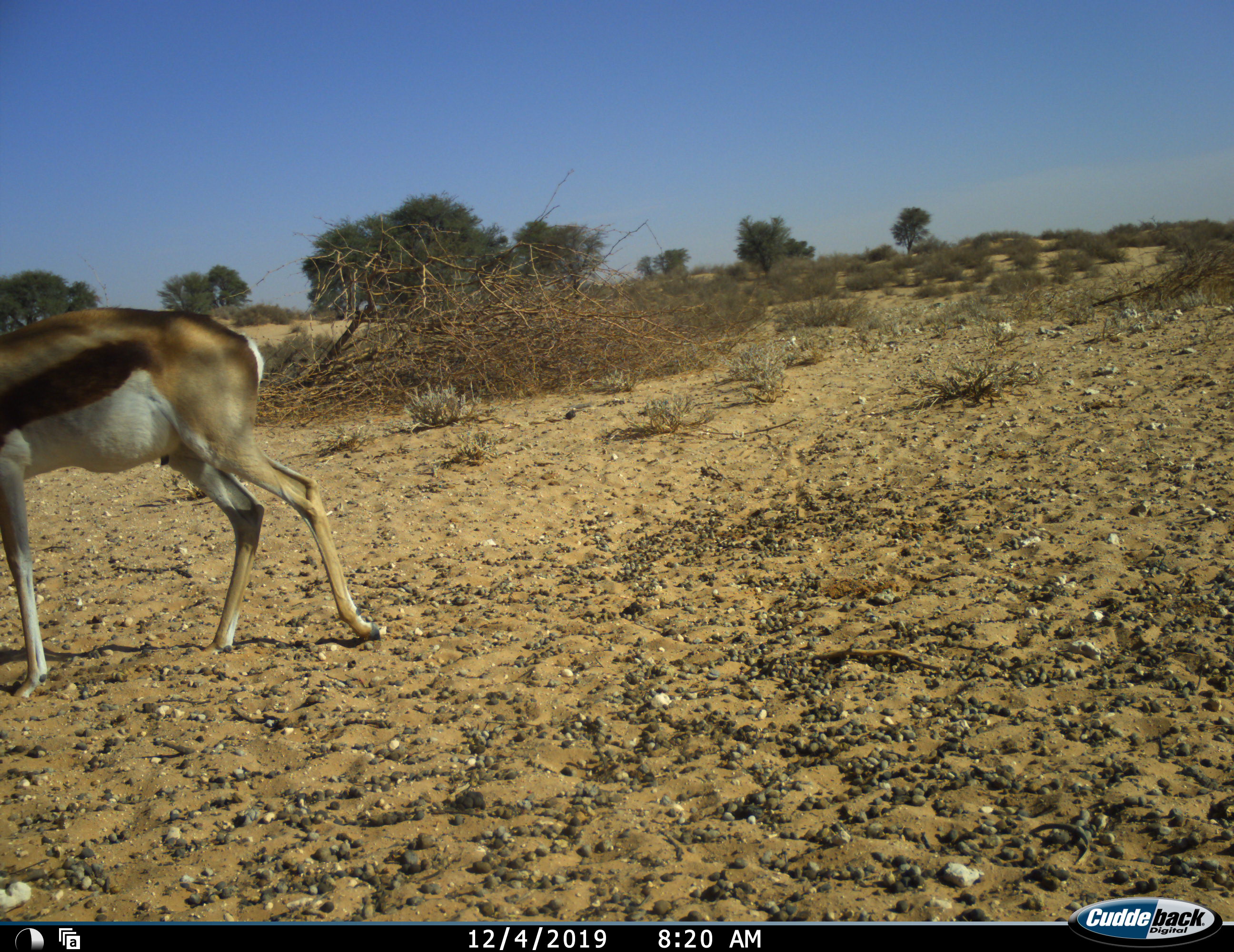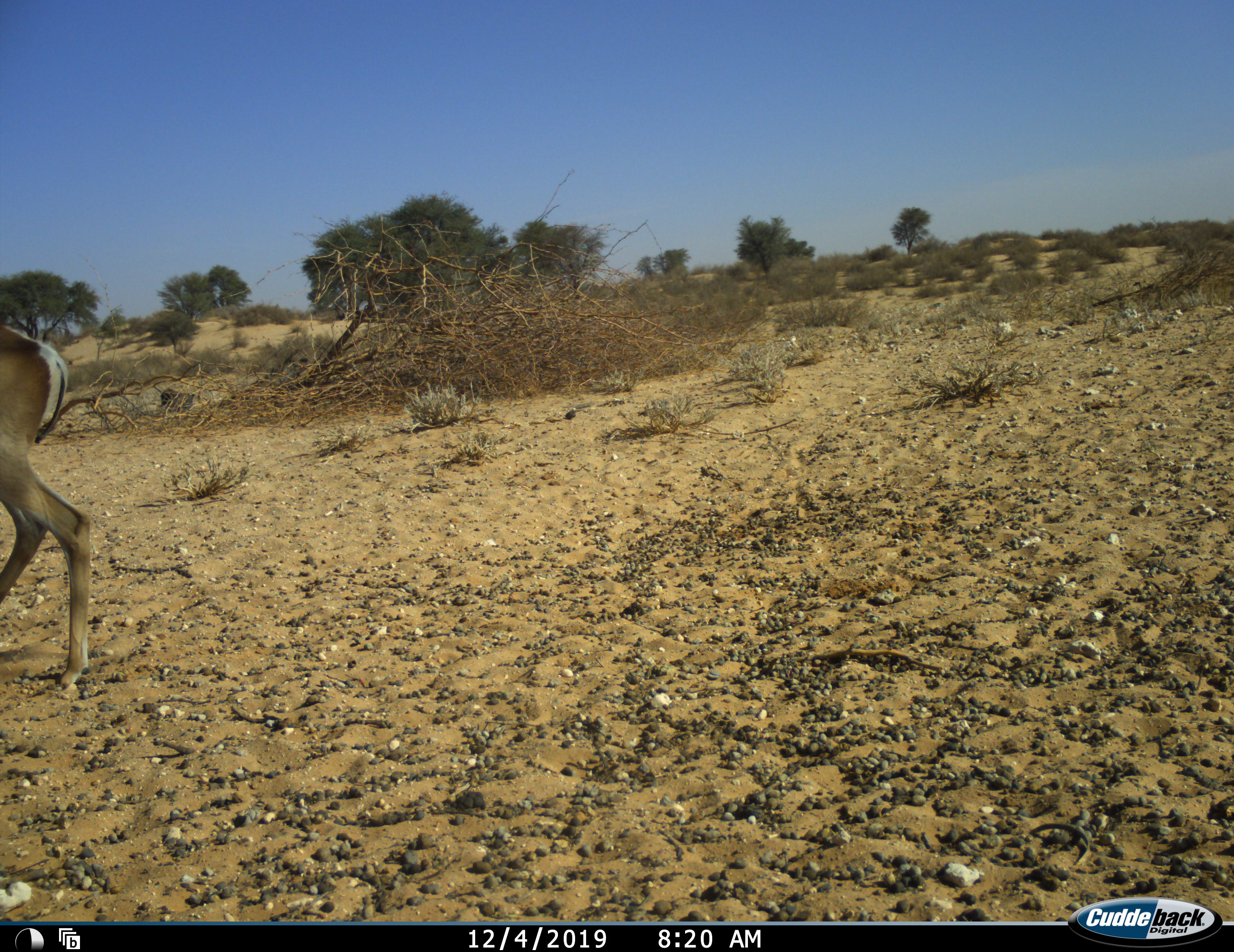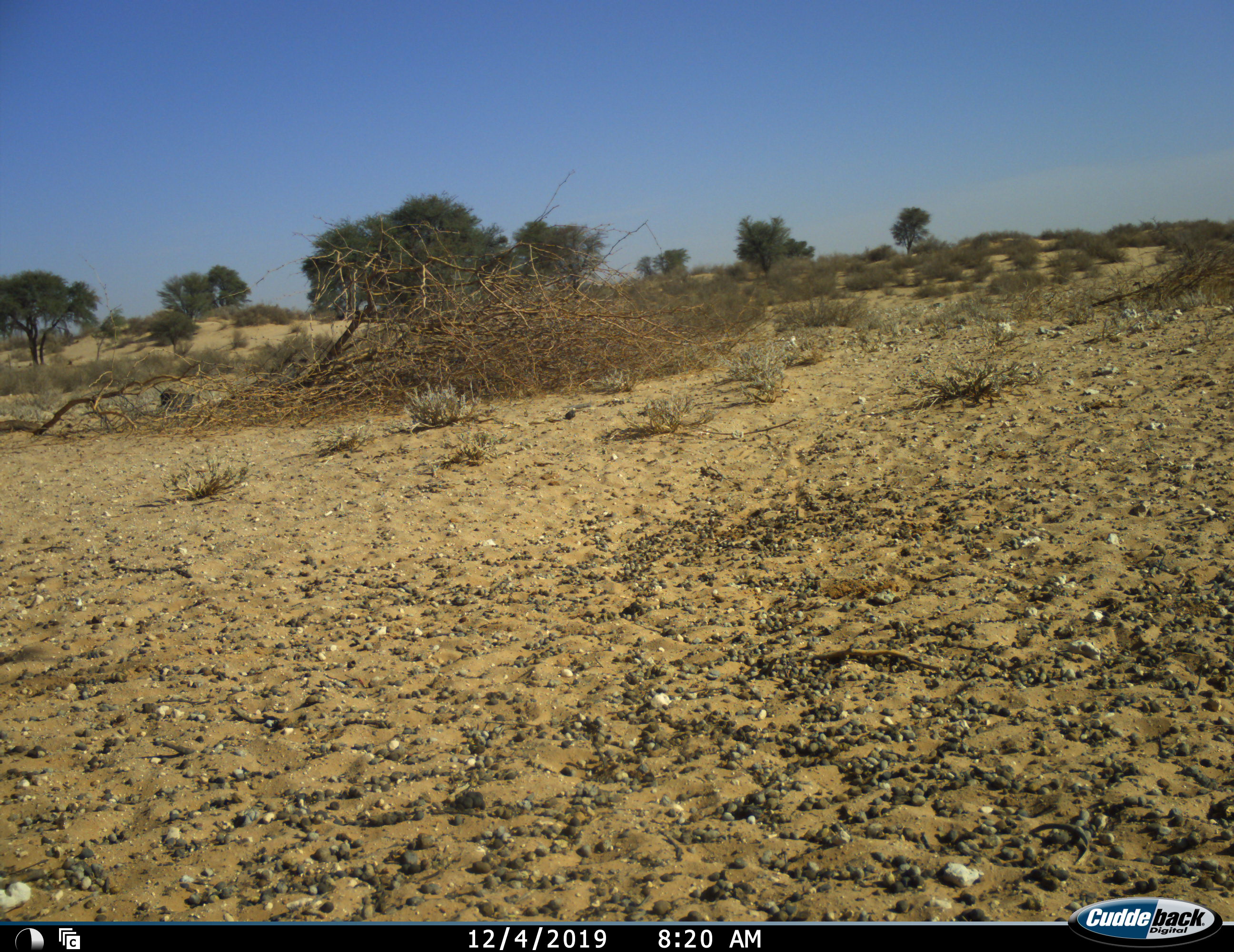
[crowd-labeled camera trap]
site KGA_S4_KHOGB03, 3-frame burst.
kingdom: Animalia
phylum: Chordata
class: Mammalia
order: Artiodactyla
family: Bovidae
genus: Antidorcas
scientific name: Antidorcas marsupialis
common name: springbok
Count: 1.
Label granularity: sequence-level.